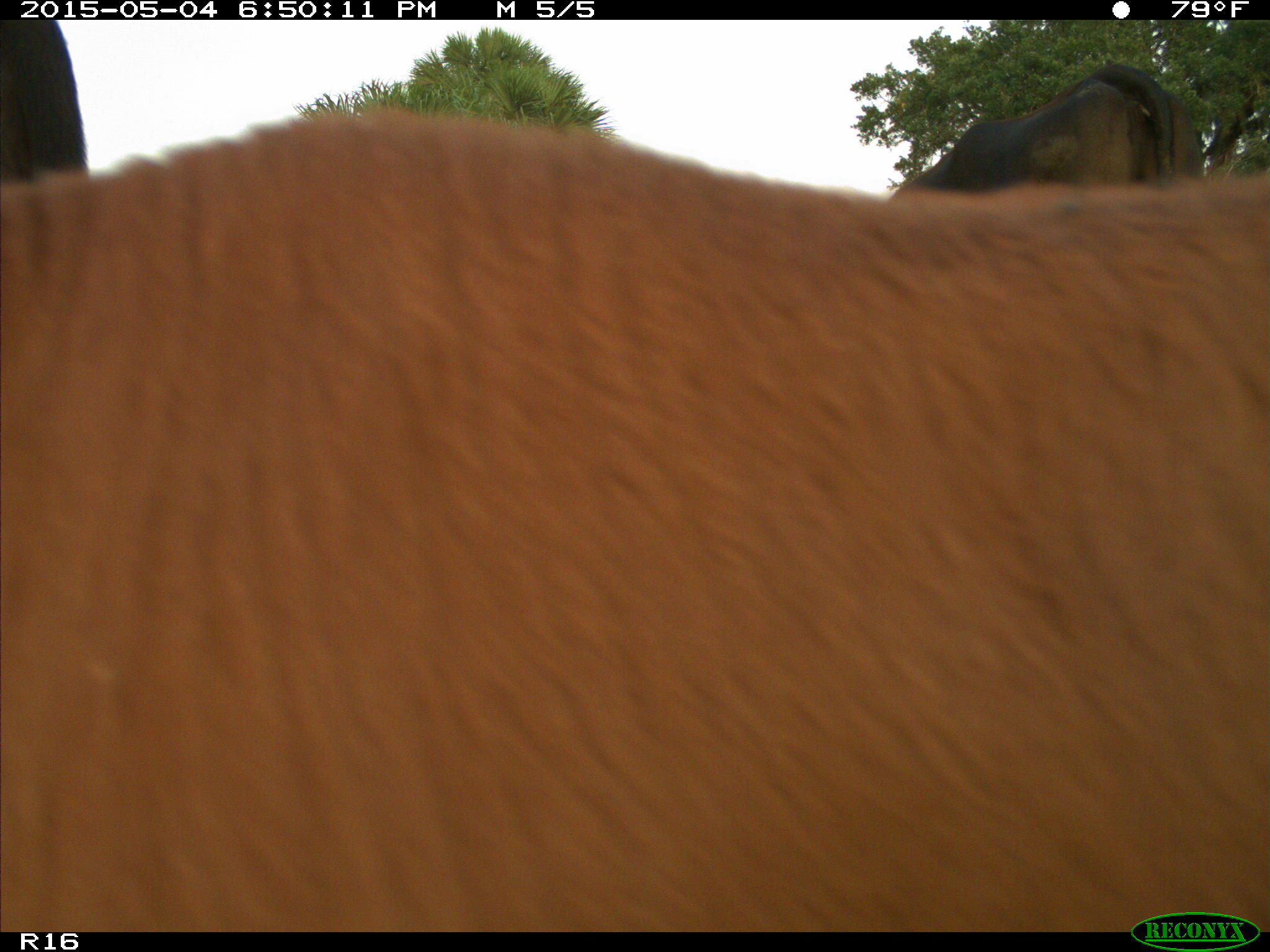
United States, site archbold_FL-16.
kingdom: Animalia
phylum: Chordata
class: Mammalia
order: Artiodactyla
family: Bovidae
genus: Bos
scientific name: Bos taurus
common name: domestic cow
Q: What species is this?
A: Bos taurus (domestic cow).